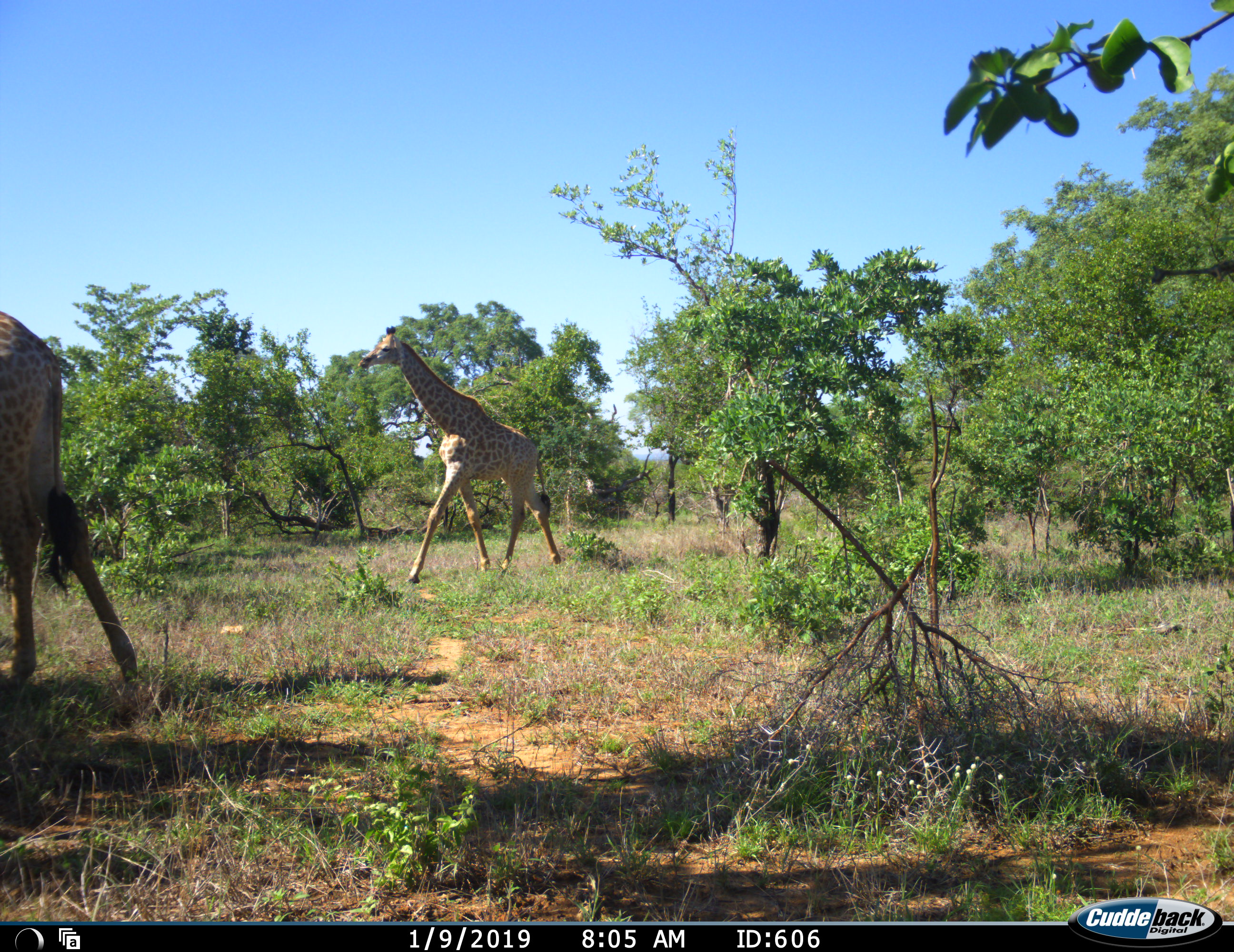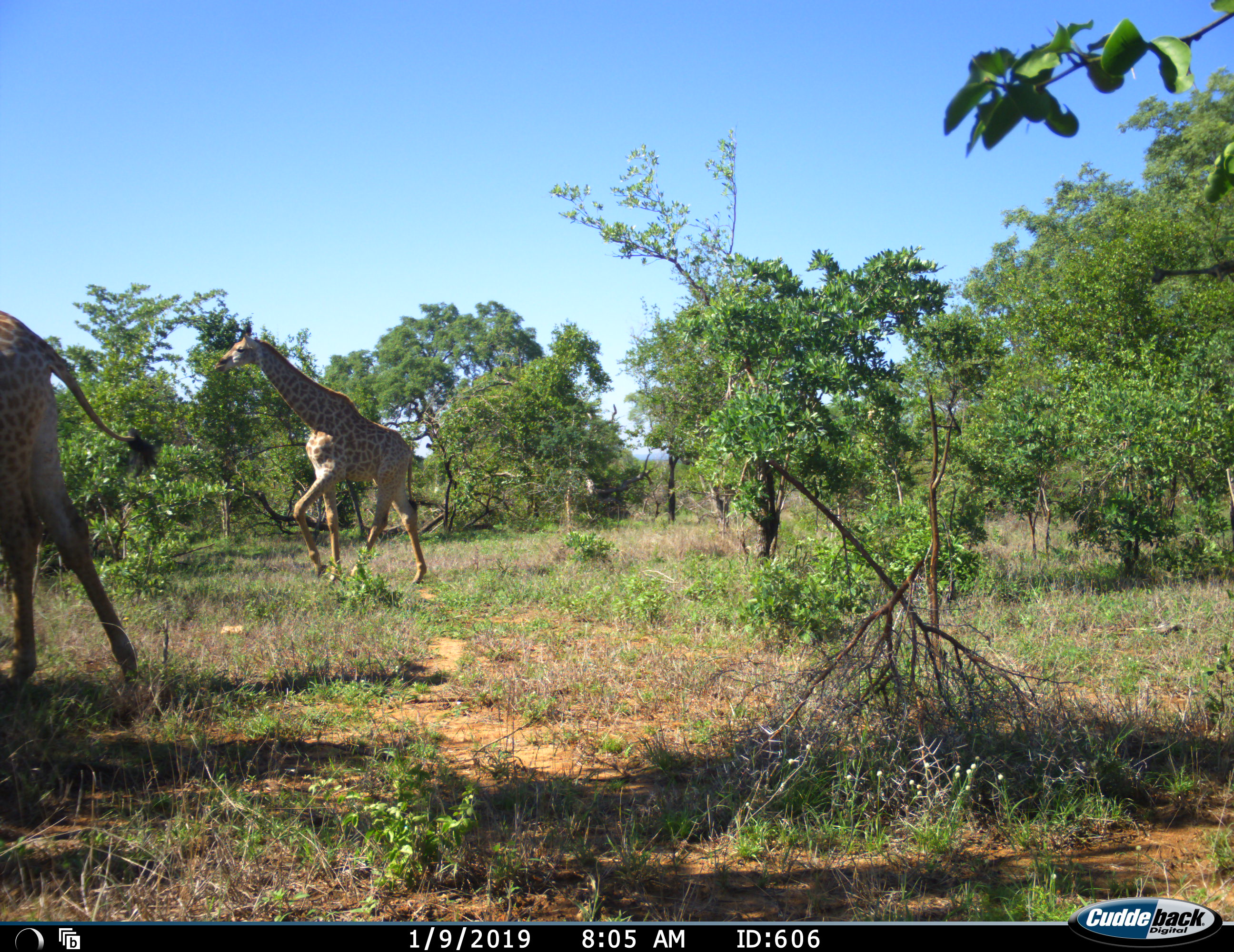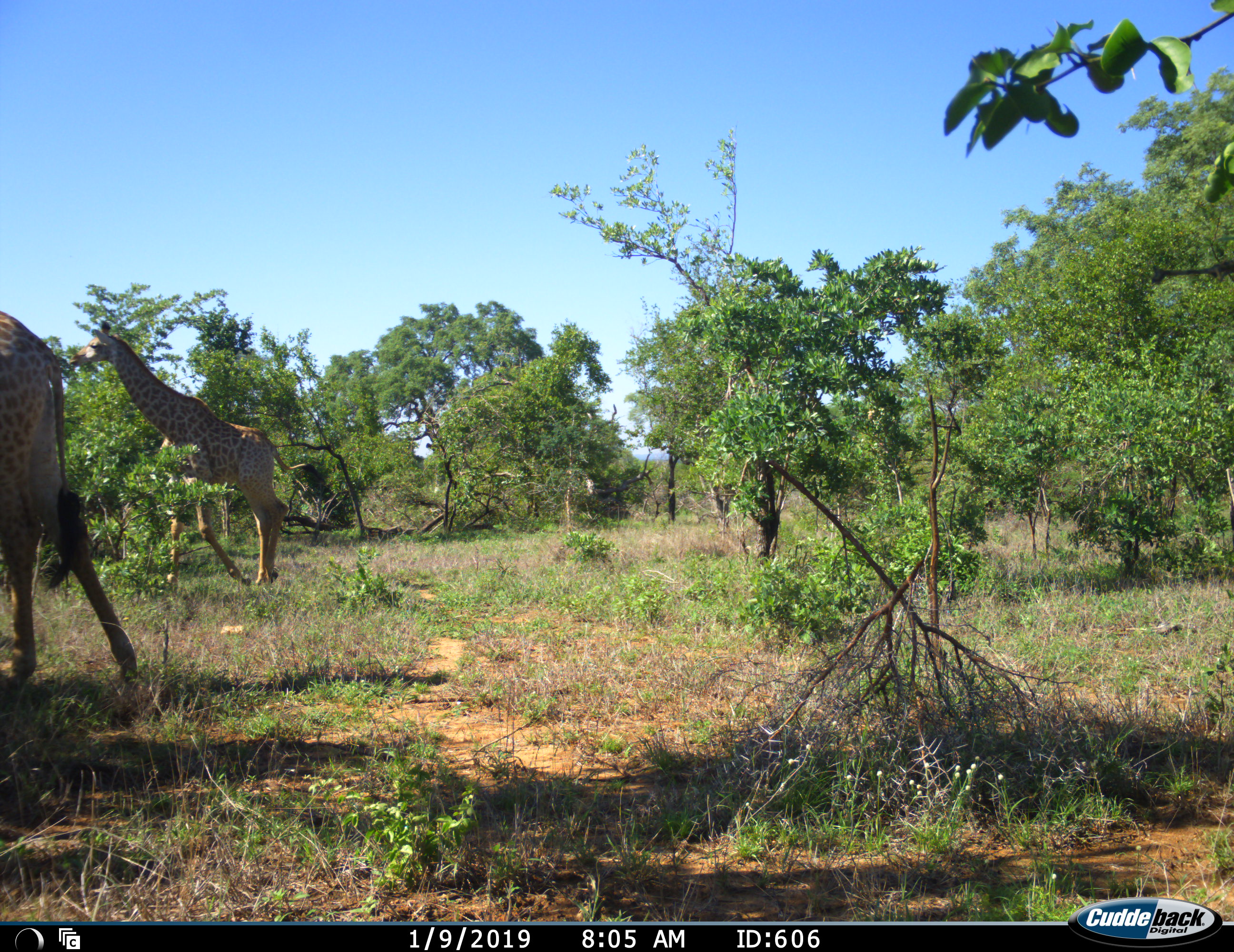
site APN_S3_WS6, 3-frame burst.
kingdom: Animalia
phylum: Chordata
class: Mammalia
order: Artiodactyla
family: Giraffidae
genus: Giraffa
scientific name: Giraffa camelopardalis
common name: giraffe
Giraffe (Giraffa camelopardalis), count 2. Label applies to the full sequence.